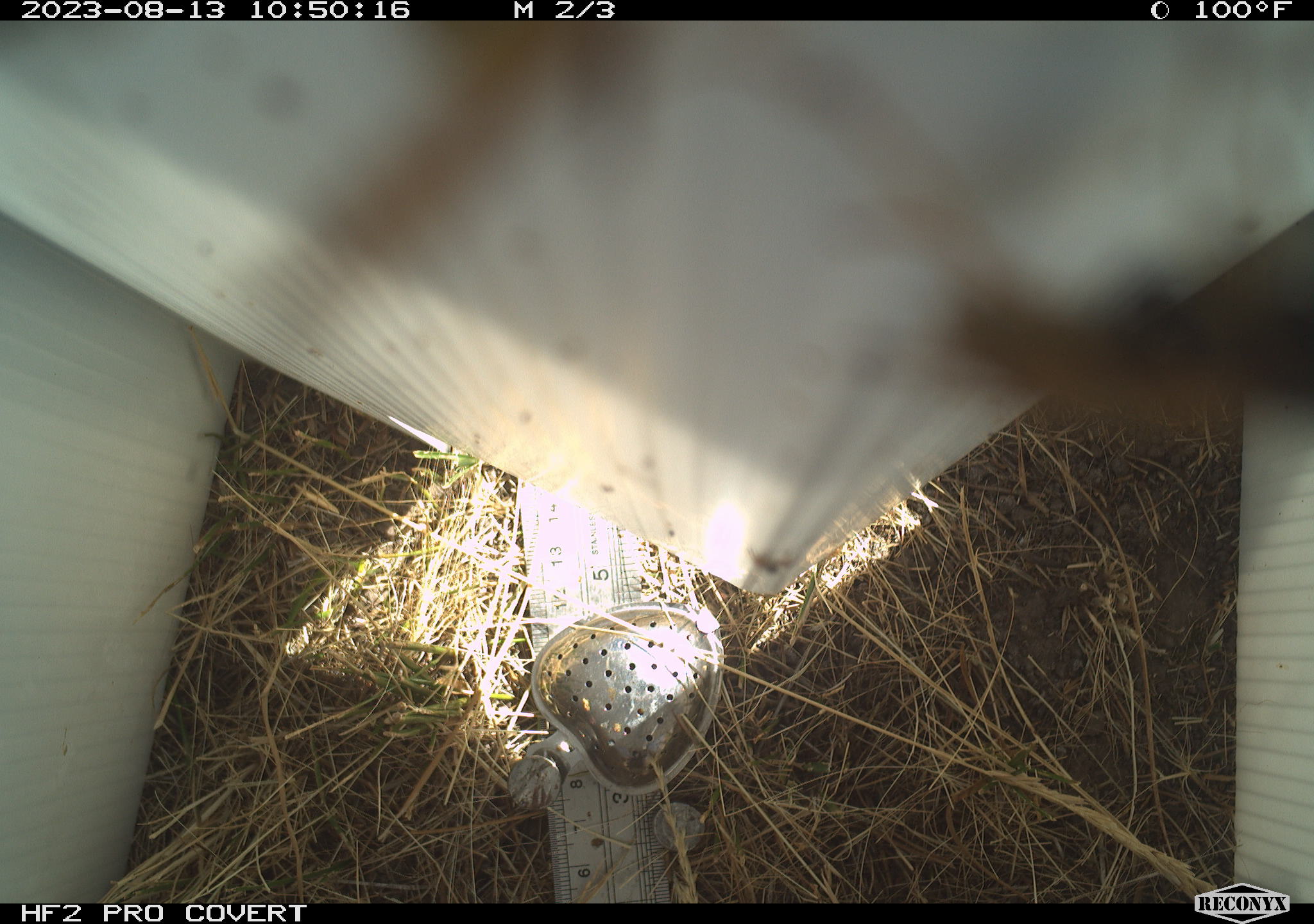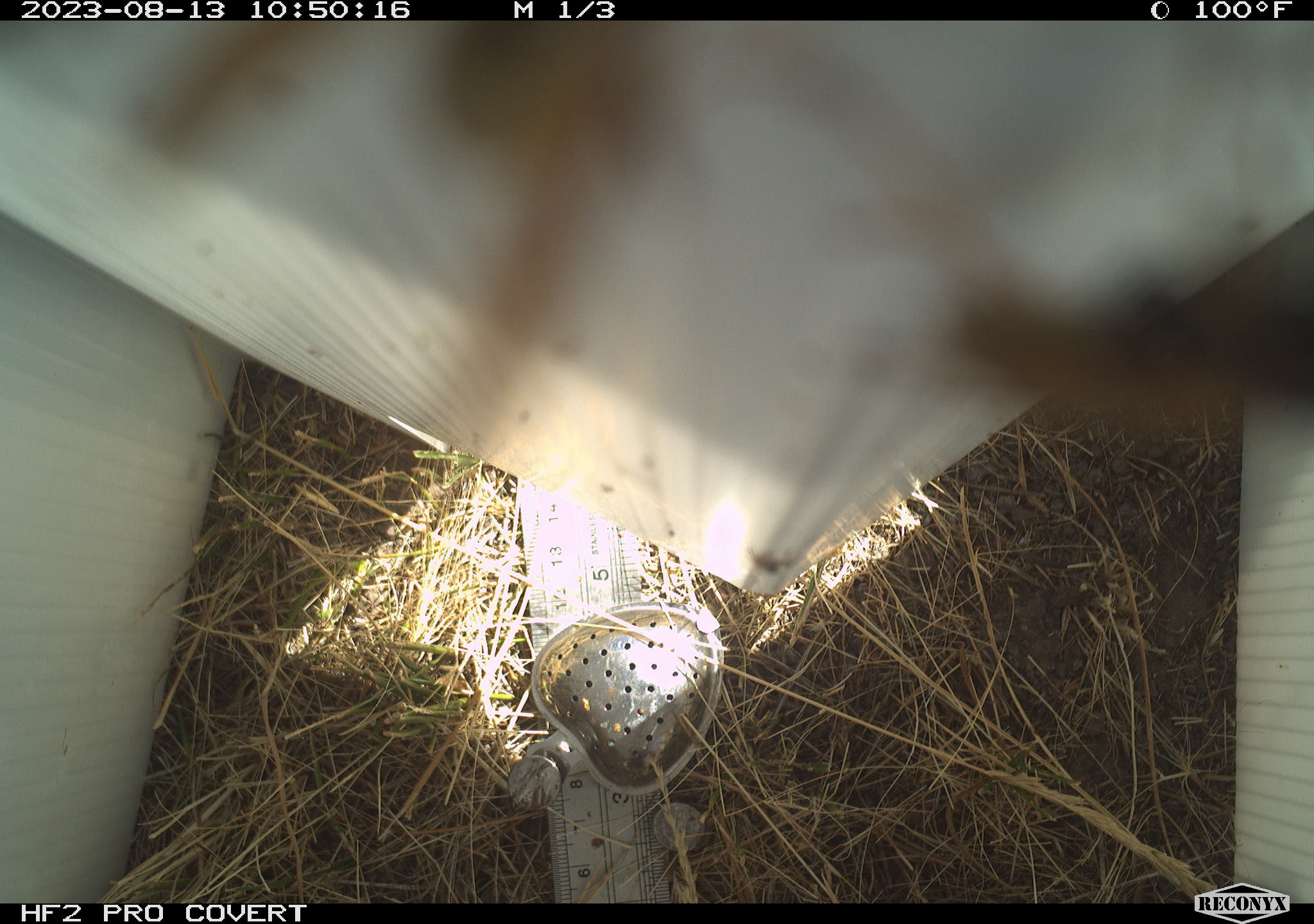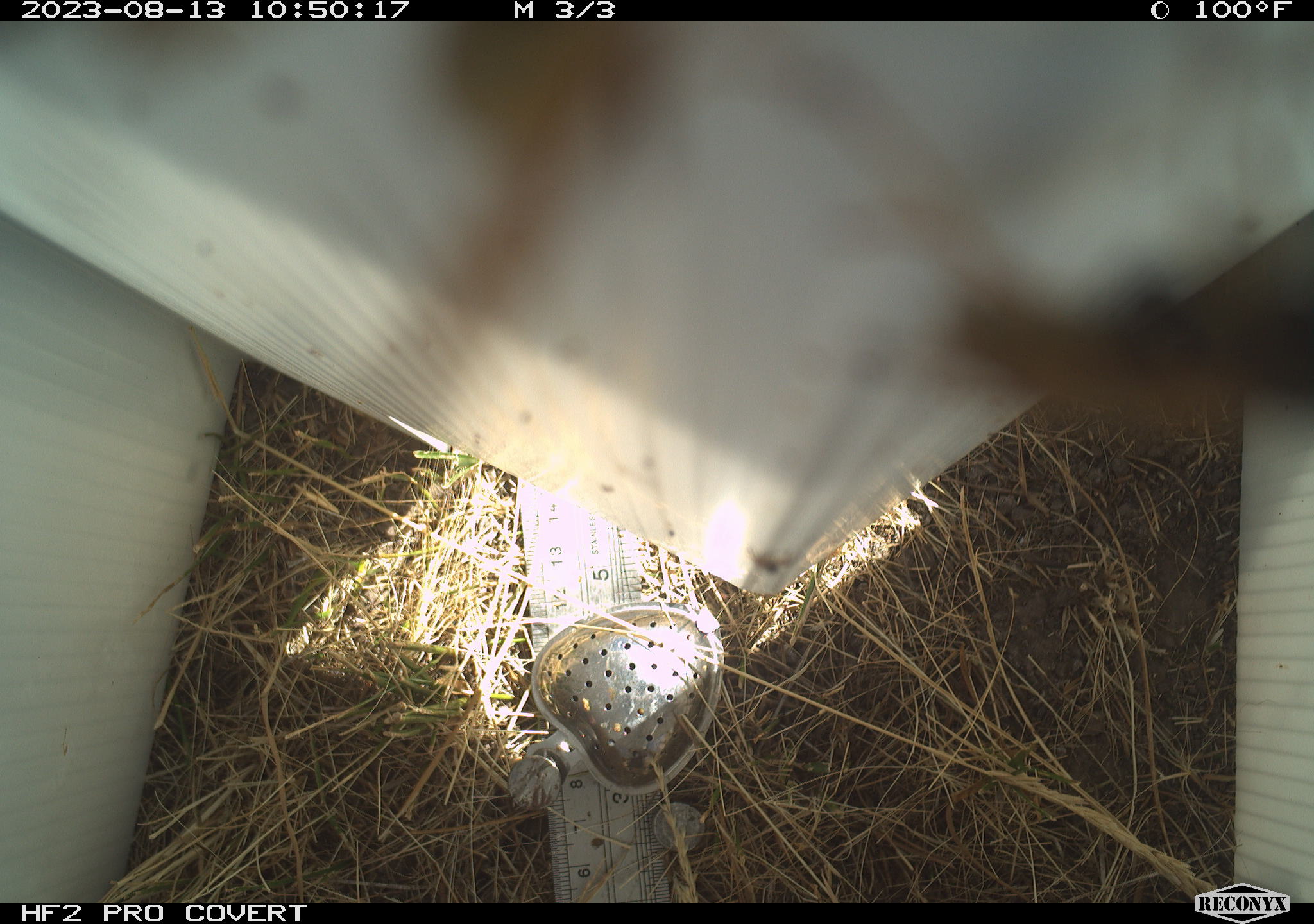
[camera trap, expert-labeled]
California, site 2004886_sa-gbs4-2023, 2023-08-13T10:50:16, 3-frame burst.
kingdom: Animalia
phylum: Arthropoda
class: Insecta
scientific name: Insecta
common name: insect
Insect (Insecta).